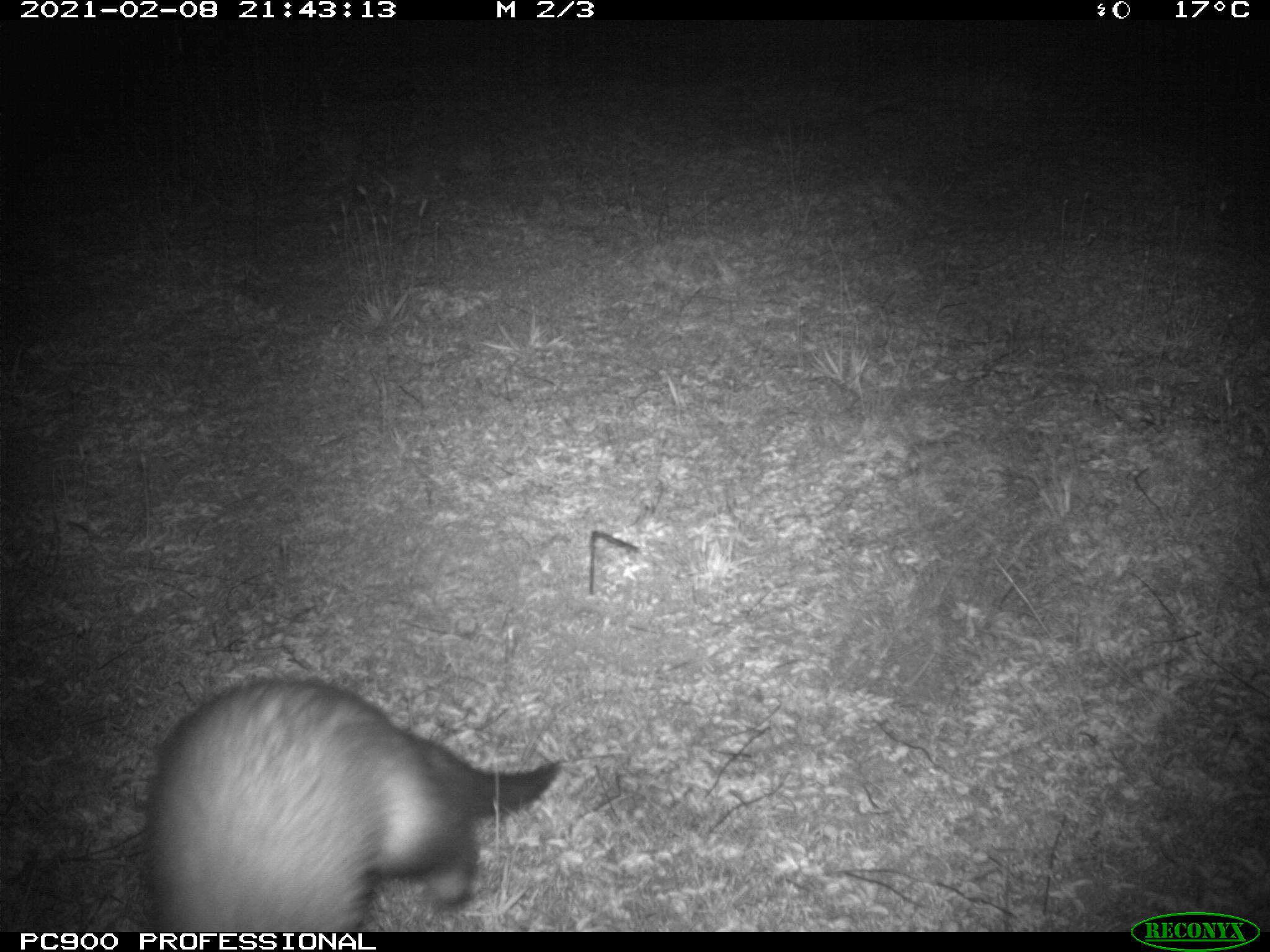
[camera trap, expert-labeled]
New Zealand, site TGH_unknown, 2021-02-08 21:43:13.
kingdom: Animalia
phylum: Chordata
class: Mammalia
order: Carnivora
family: Mustelidae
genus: Mustela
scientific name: Mustela furo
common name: ferret